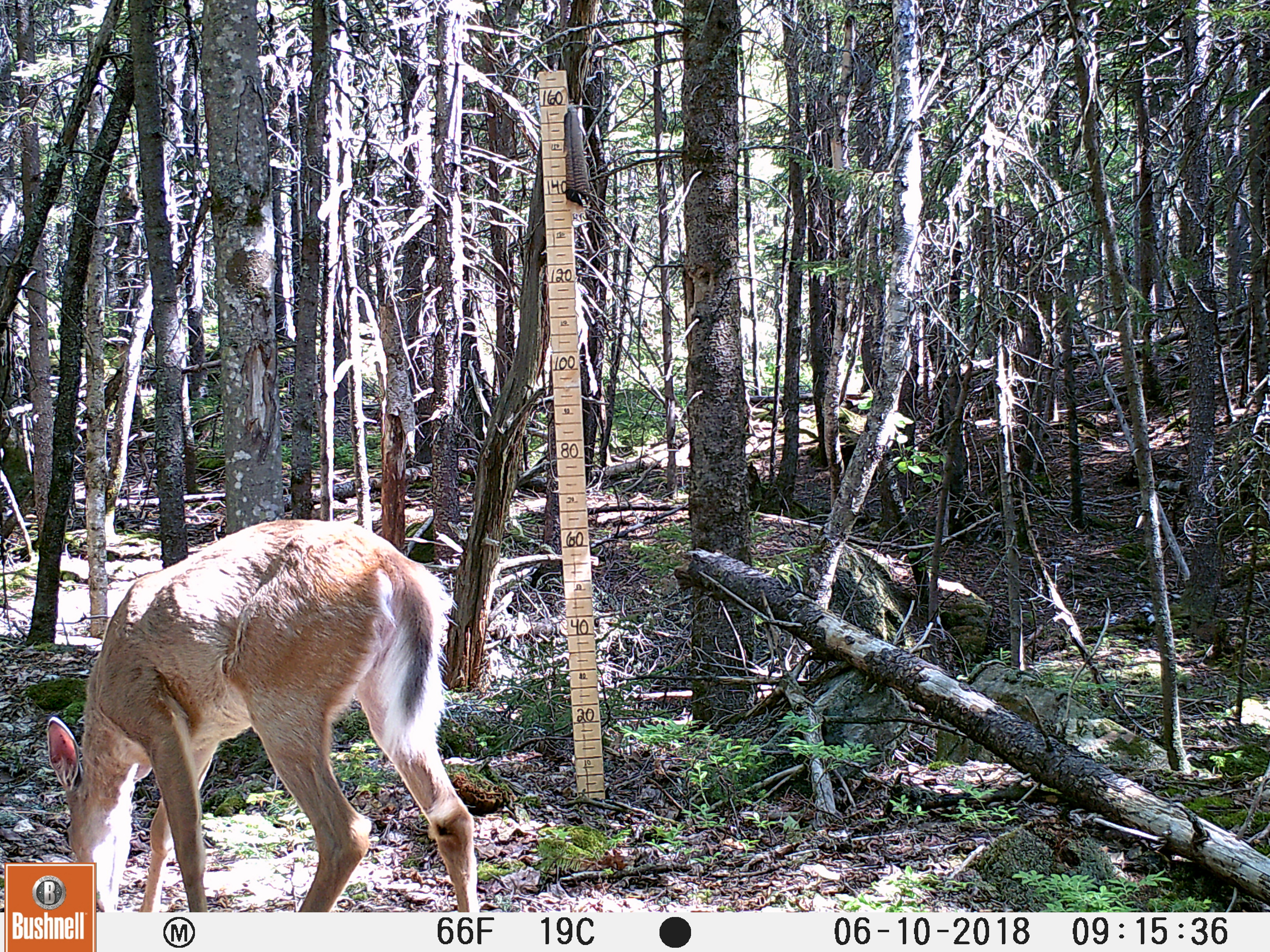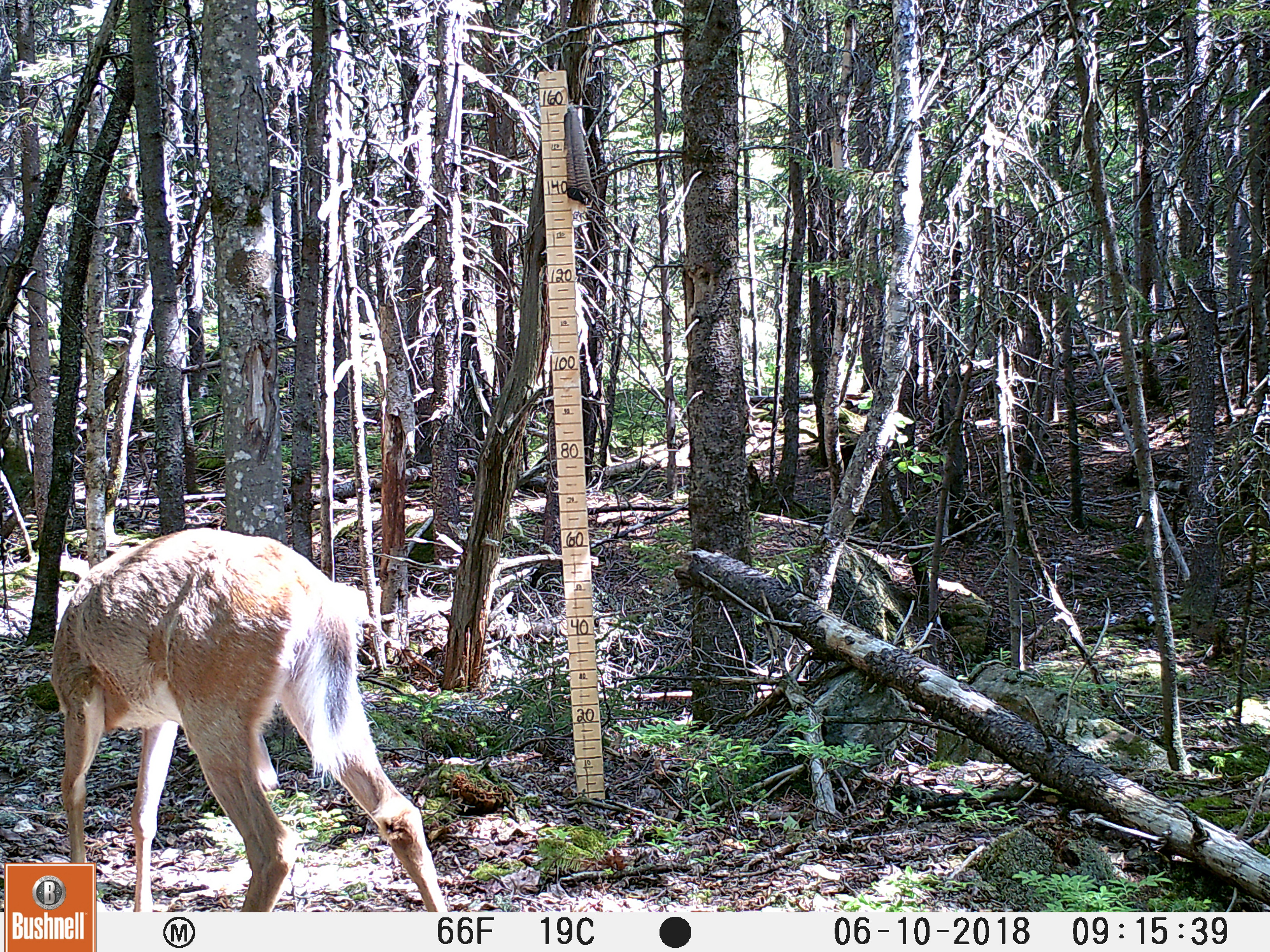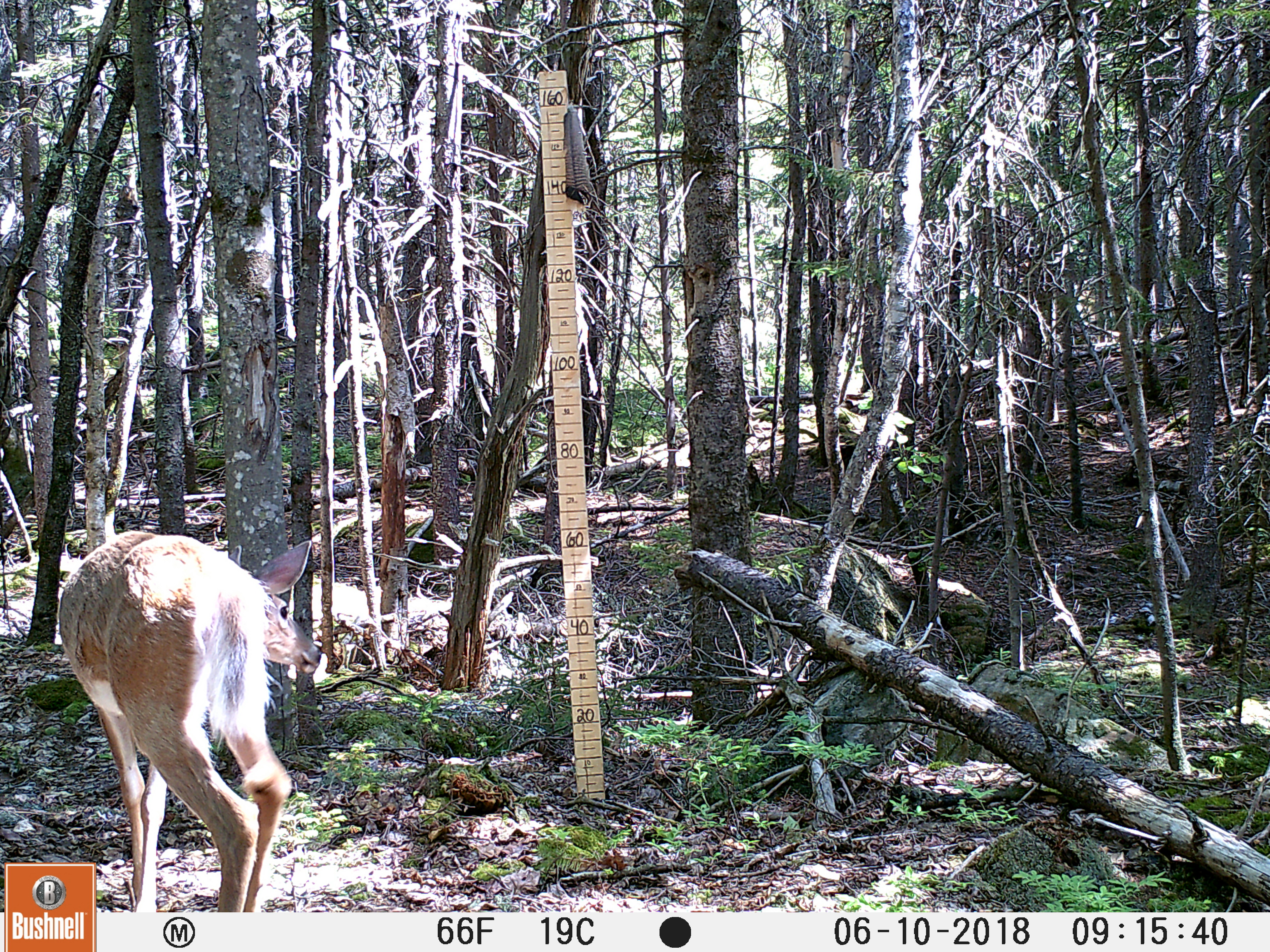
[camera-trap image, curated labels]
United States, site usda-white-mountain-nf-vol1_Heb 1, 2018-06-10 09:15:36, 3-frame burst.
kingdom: Animalia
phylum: Chordata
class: Mammalia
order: Artiodactyla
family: Cervidae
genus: Odocoileus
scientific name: Odocoileus virginianus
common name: white-tailed deer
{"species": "white-tailed deer (Odocoileus virginianus)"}